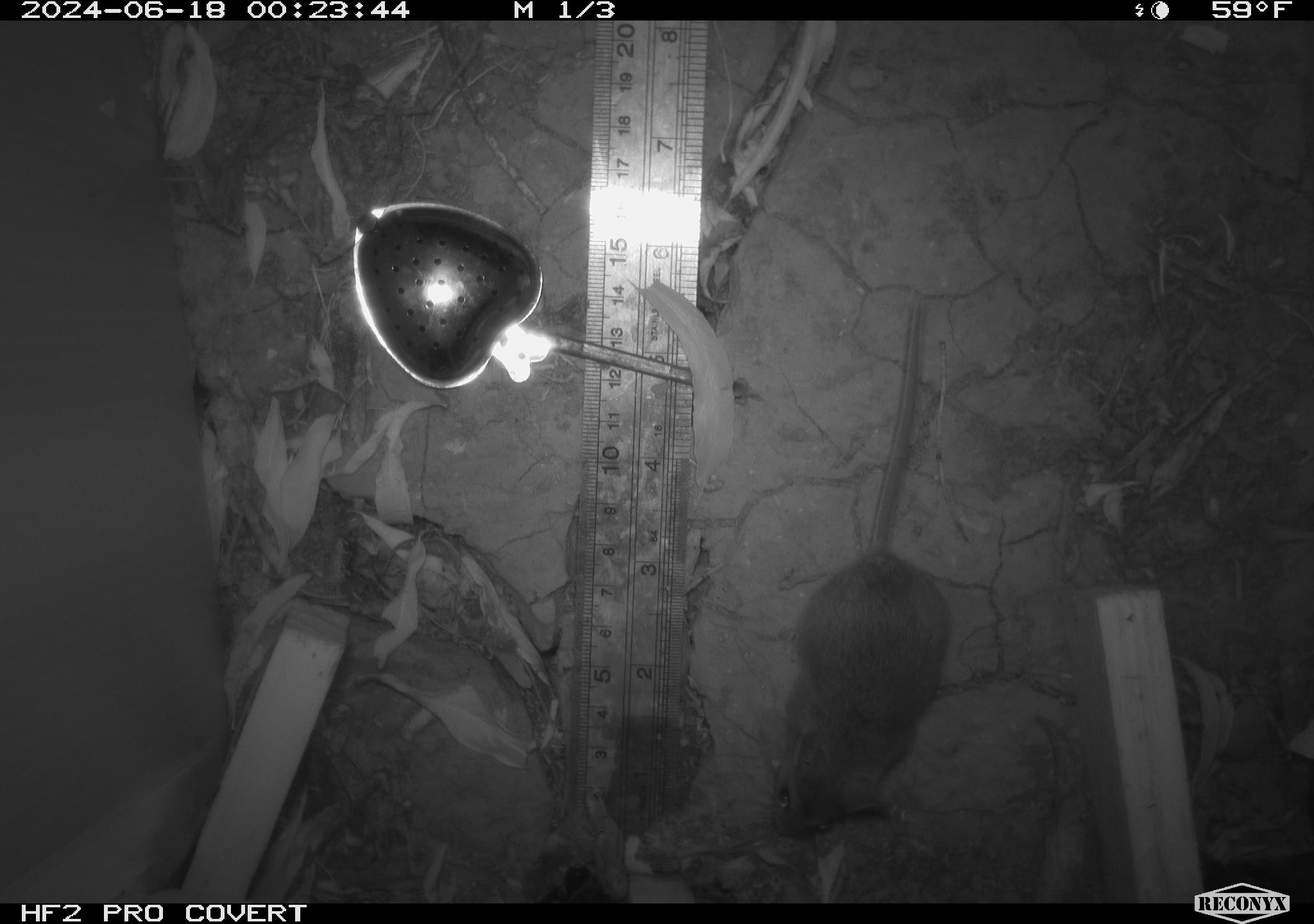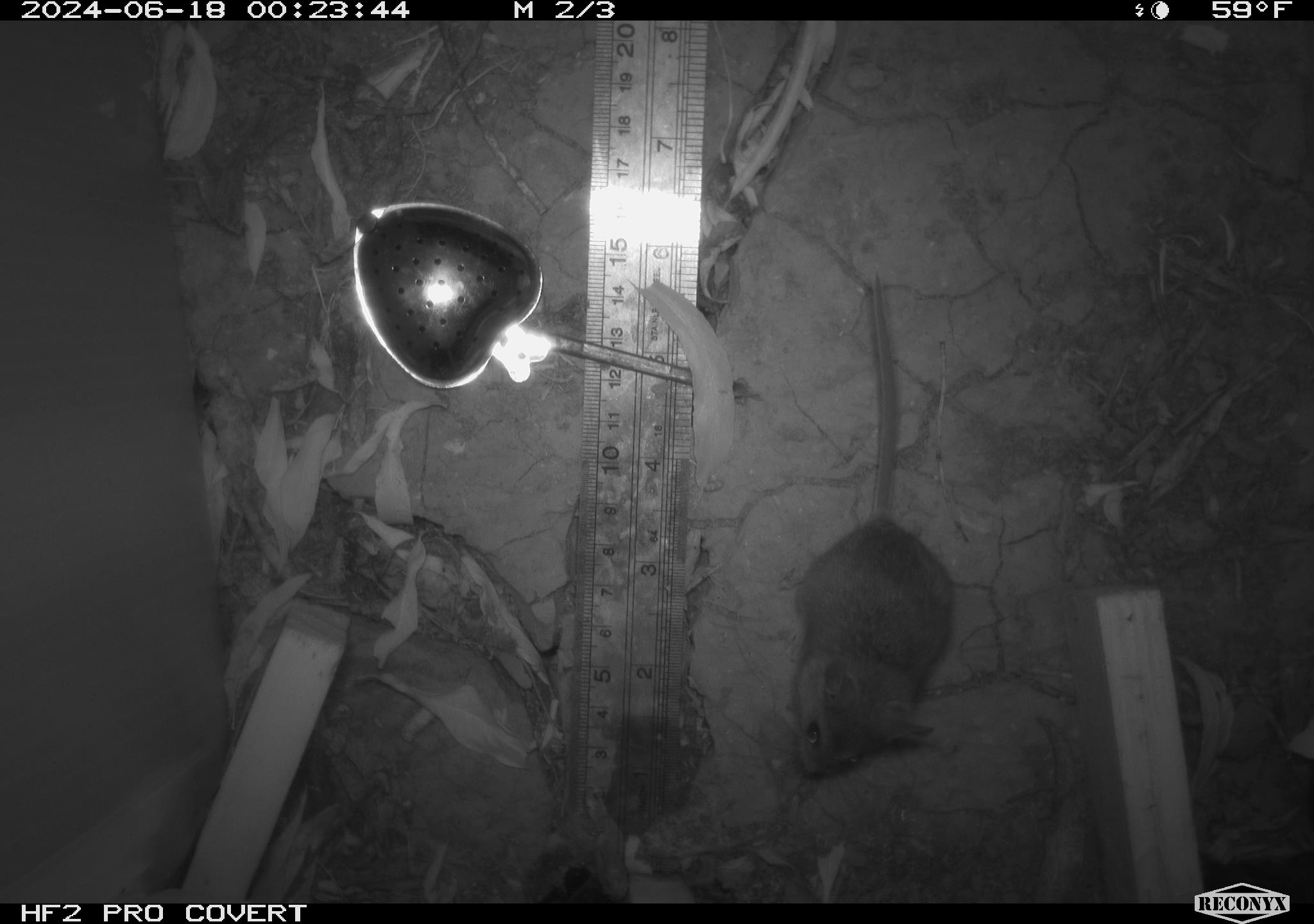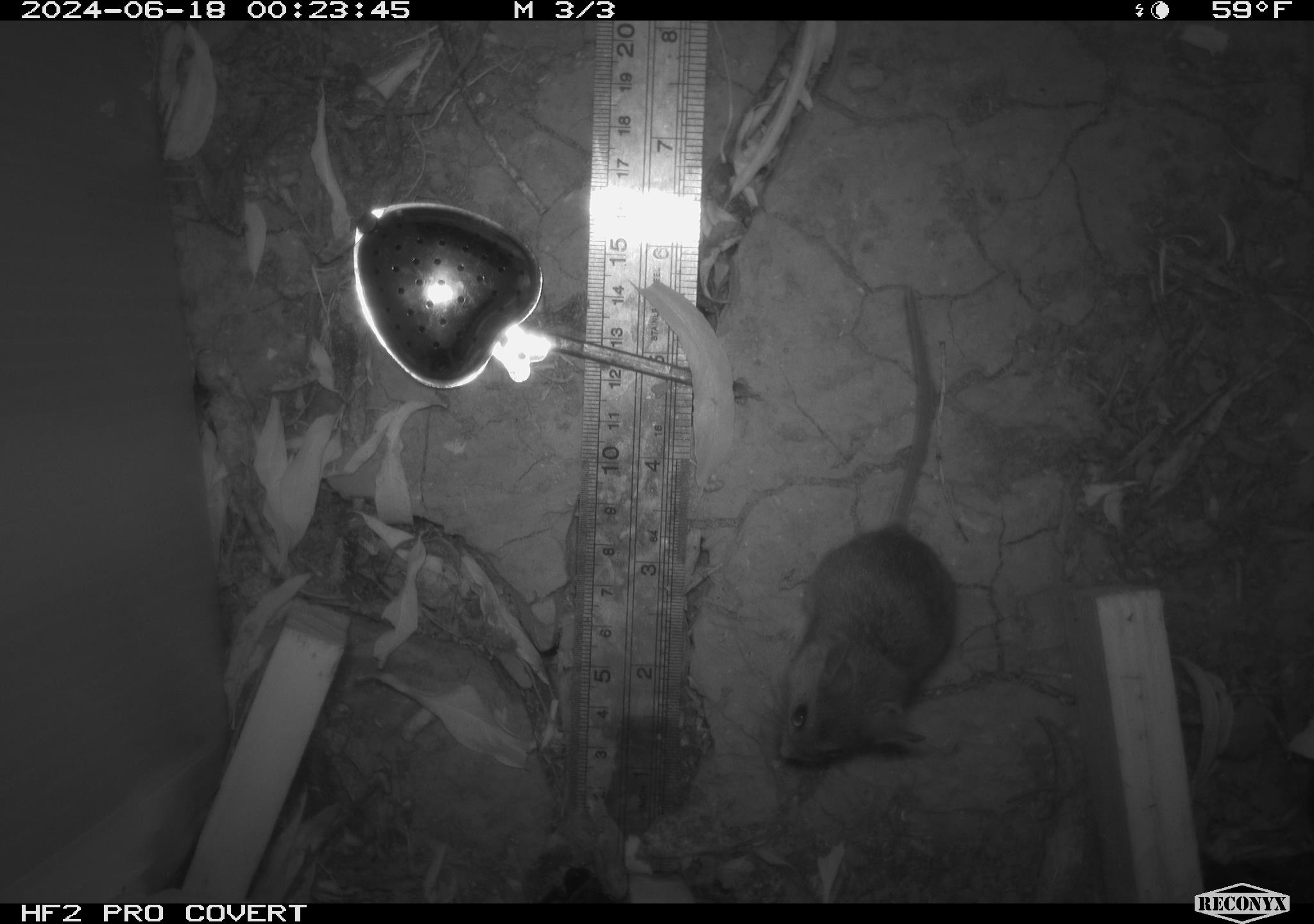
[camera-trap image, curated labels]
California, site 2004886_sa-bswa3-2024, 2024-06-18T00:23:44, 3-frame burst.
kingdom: Animalia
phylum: Chordata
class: Mammalia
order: Rodentia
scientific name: Rodentia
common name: mouse species